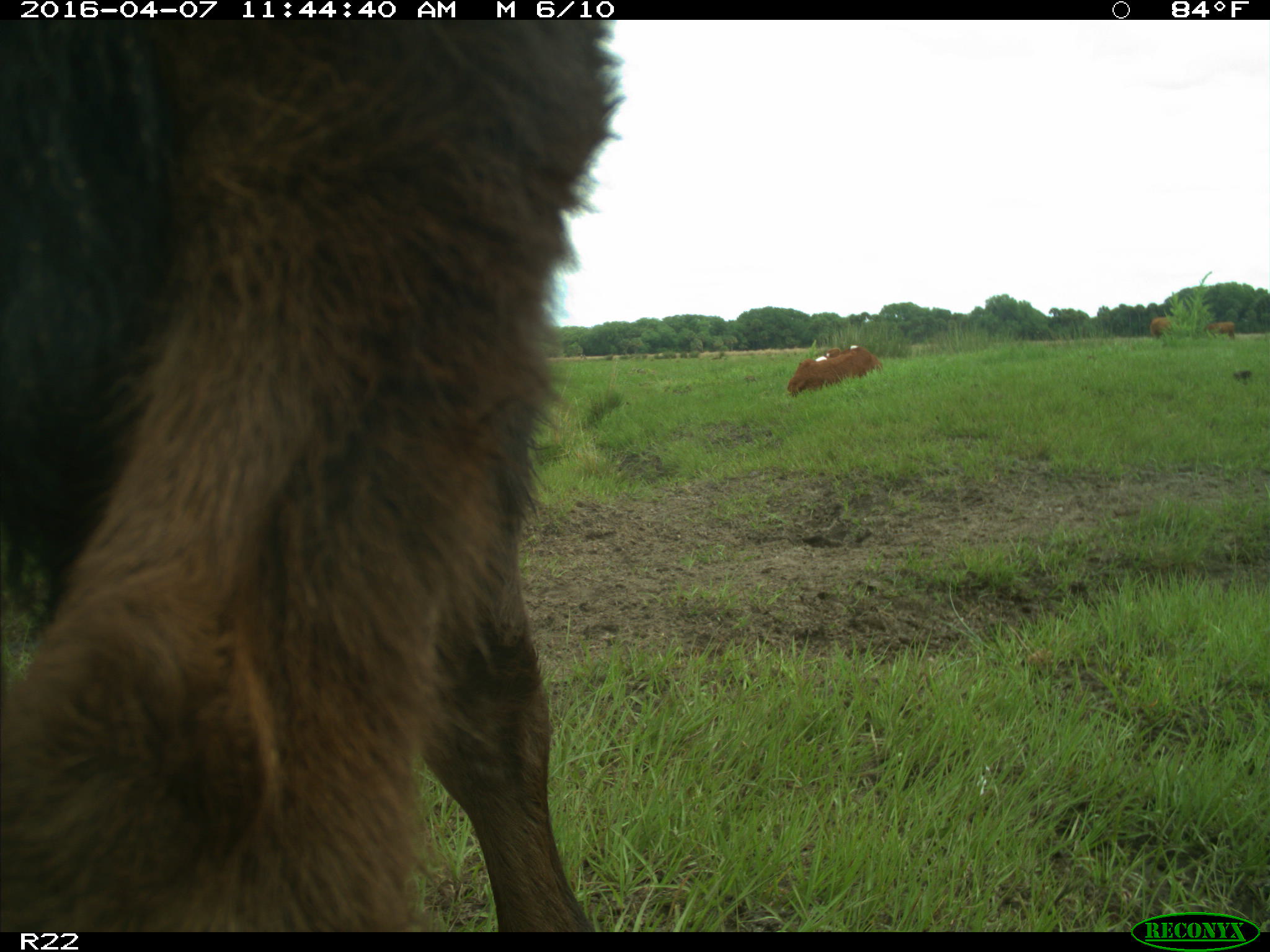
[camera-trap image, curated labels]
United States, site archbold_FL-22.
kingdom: Animalia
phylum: Chordata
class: Mammalia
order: Artiodactyla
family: Bovidae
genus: Bos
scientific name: Bos taurus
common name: domestic cow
Bos taurus (domestic cow).